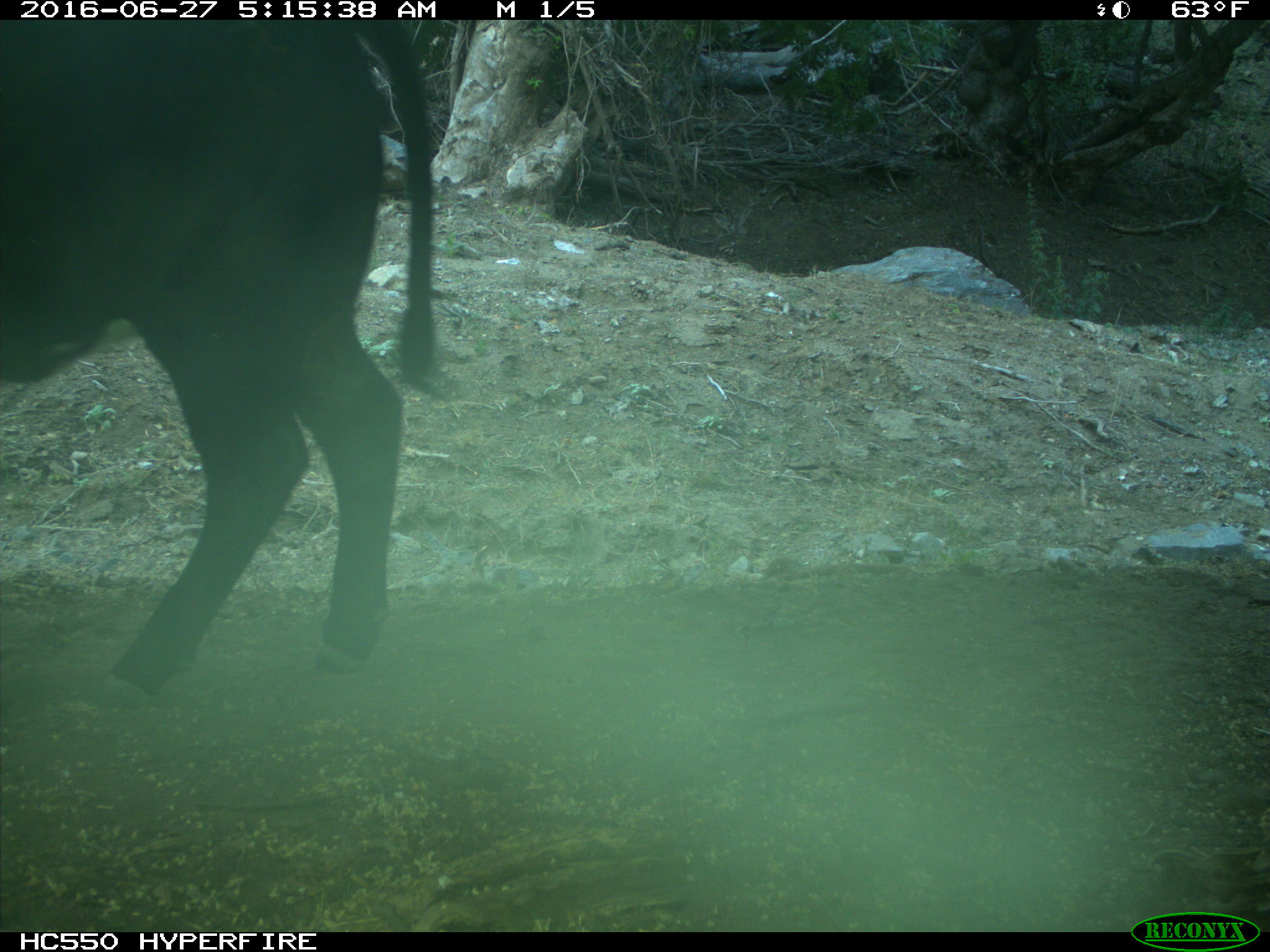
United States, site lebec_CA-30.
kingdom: Animalia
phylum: Chordata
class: Mammalia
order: Artiodactyla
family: Bovidae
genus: Bos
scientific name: Bos taurus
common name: domestic cow